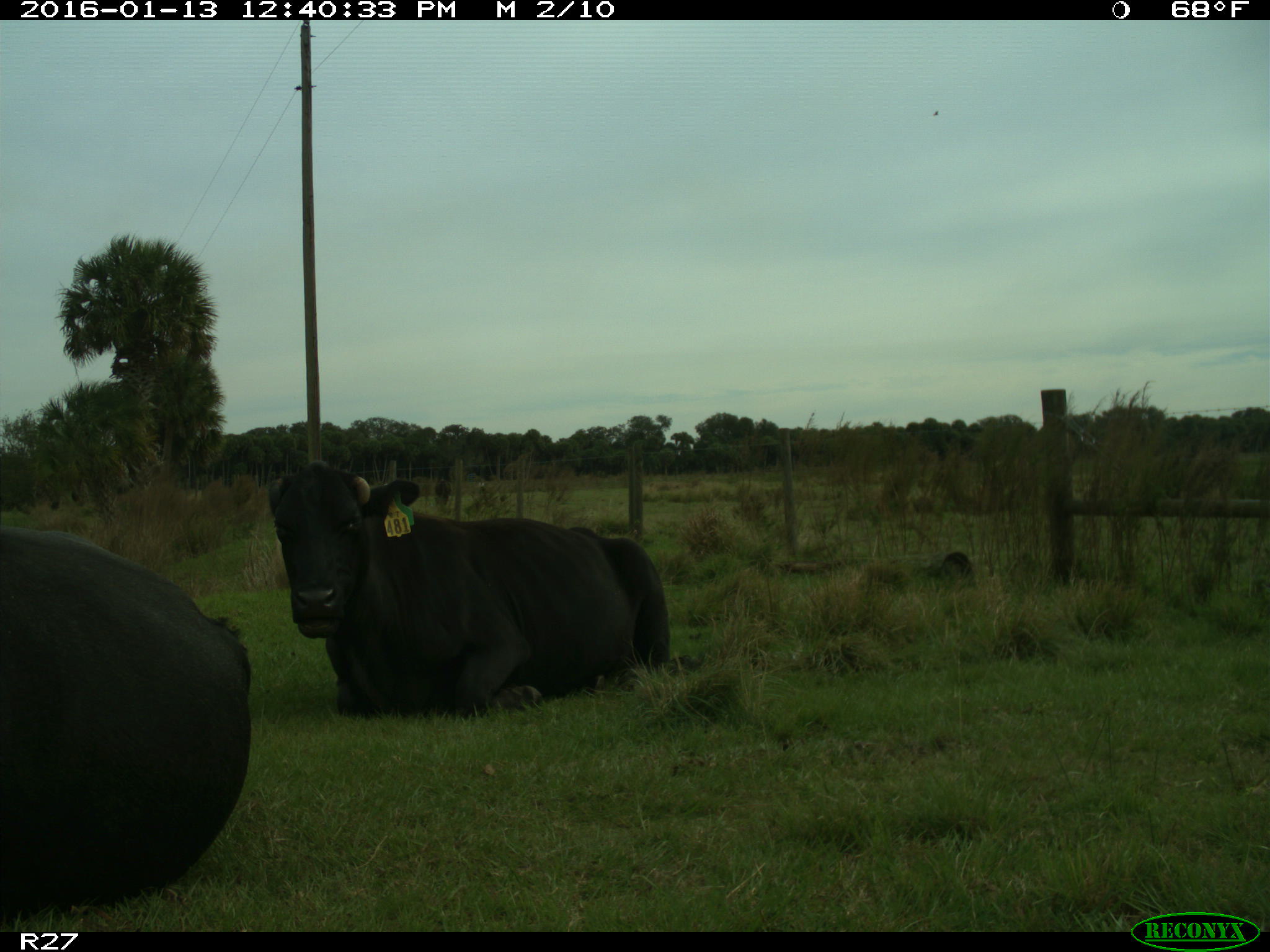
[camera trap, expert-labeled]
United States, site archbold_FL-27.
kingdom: Animalia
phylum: Chordata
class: Mammalia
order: Artiodactyla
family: Bovidae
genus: Bos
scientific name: Bos taurus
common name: domestic cow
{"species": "Bos taurus (domestic cow)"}